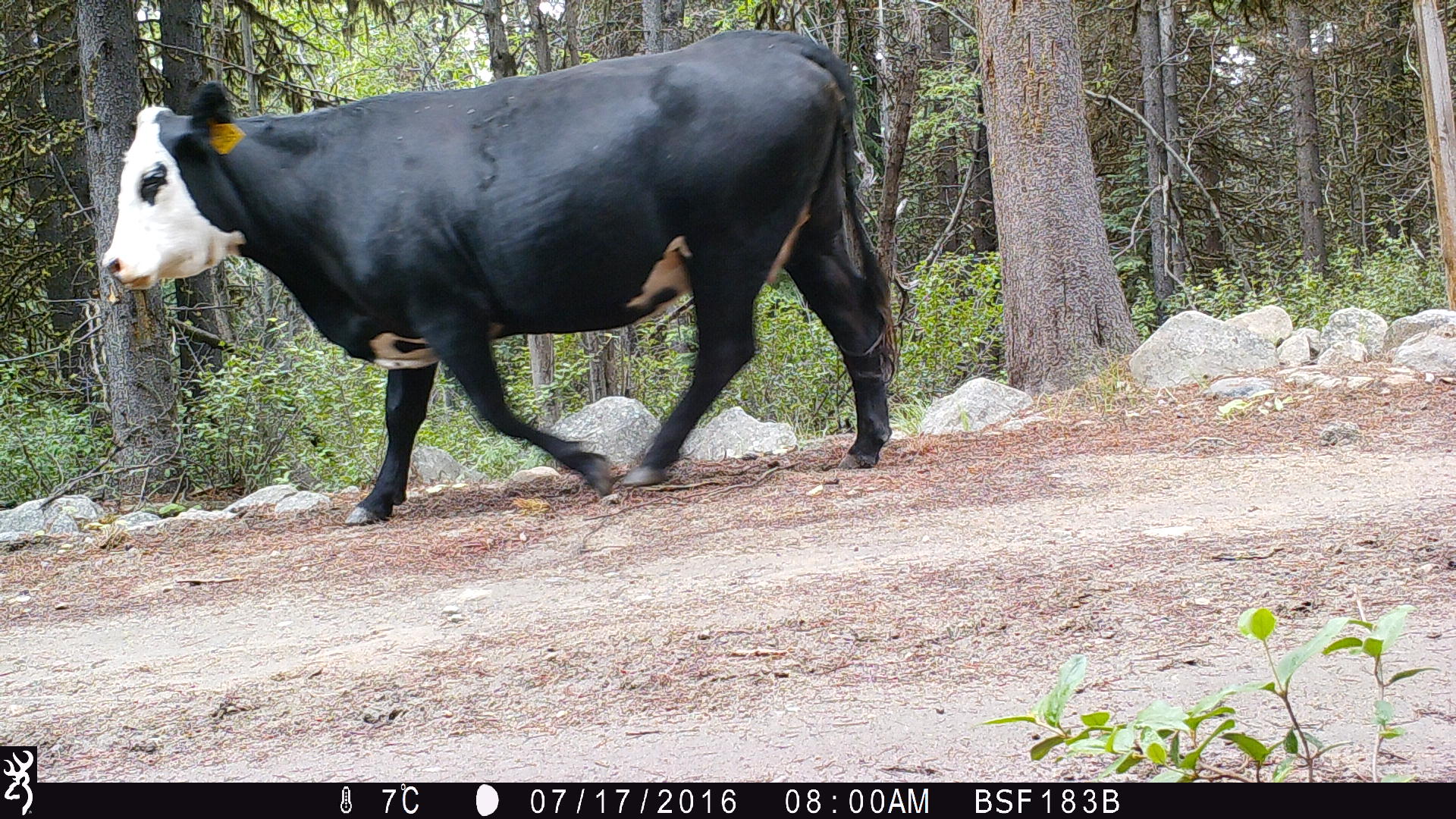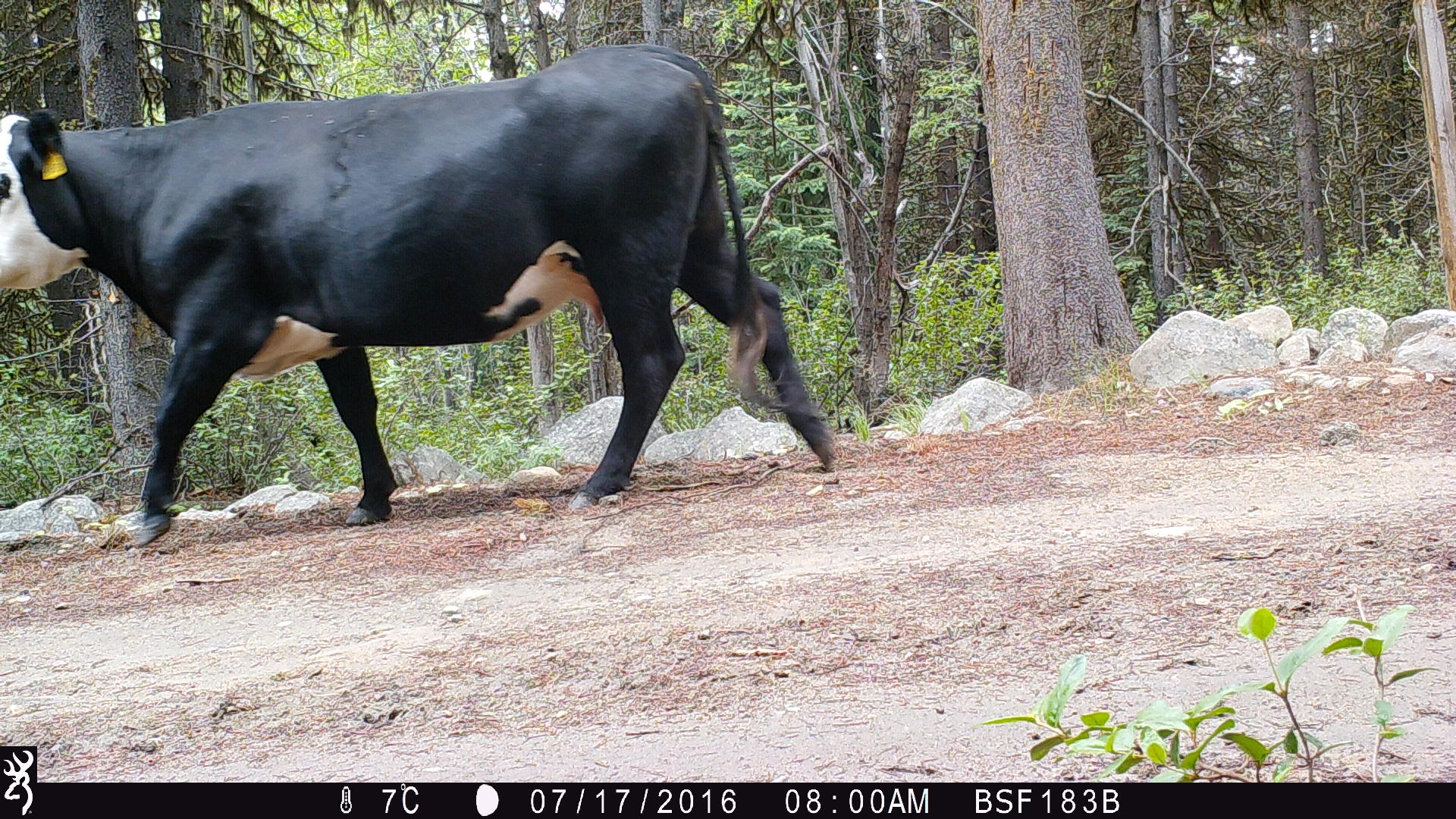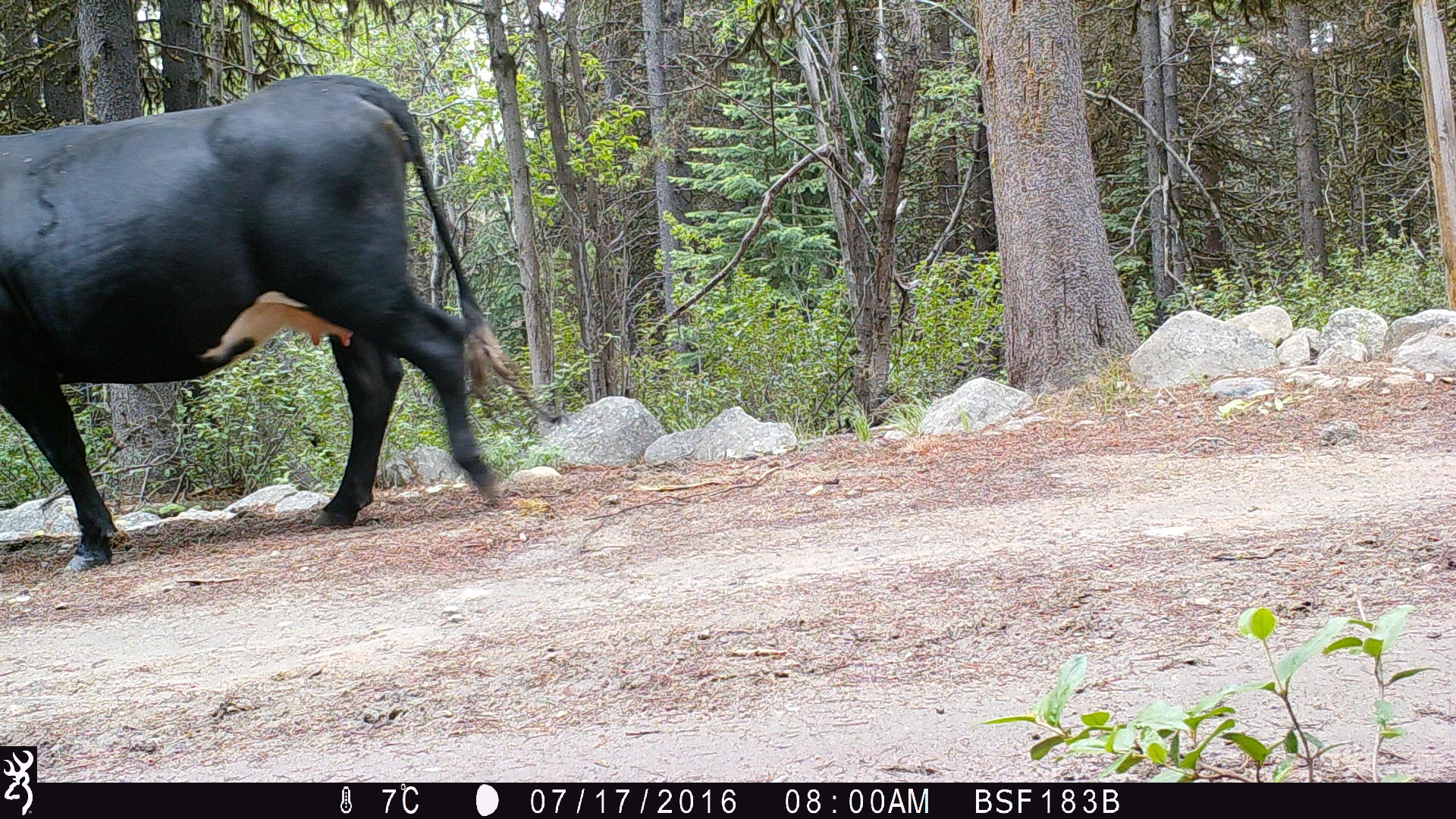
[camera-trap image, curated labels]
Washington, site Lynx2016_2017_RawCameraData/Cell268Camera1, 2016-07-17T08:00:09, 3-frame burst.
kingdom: Animalia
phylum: Chordata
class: Mammalia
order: Artiodactyla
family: Bovidae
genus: Bos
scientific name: Bos taurus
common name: domestic cattle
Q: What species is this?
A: Domestic cattle (Bos taurus).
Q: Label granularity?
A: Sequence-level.